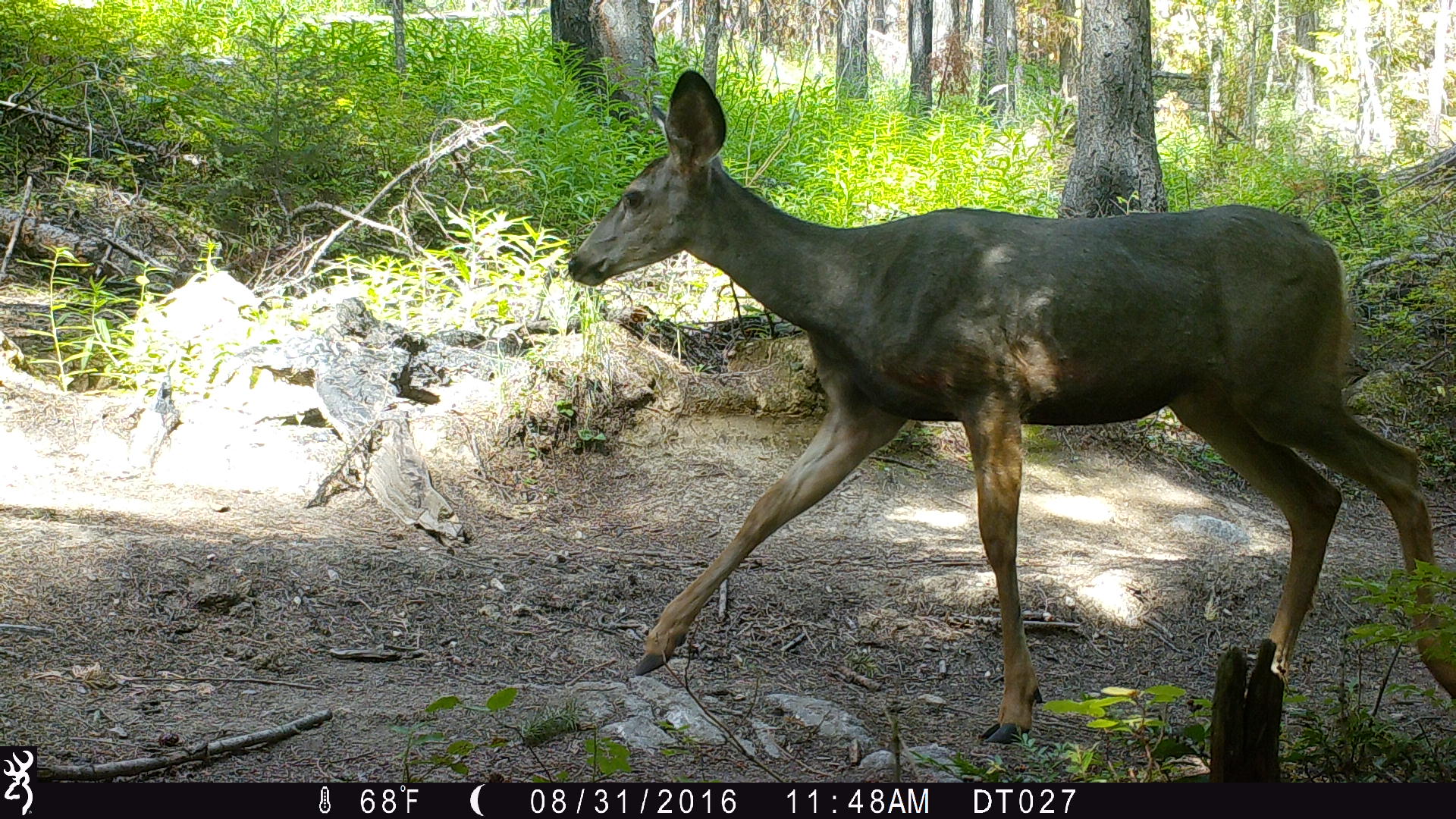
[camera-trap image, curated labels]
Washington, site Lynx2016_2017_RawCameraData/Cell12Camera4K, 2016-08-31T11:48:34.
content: unidentified animal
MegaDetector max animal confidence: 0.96